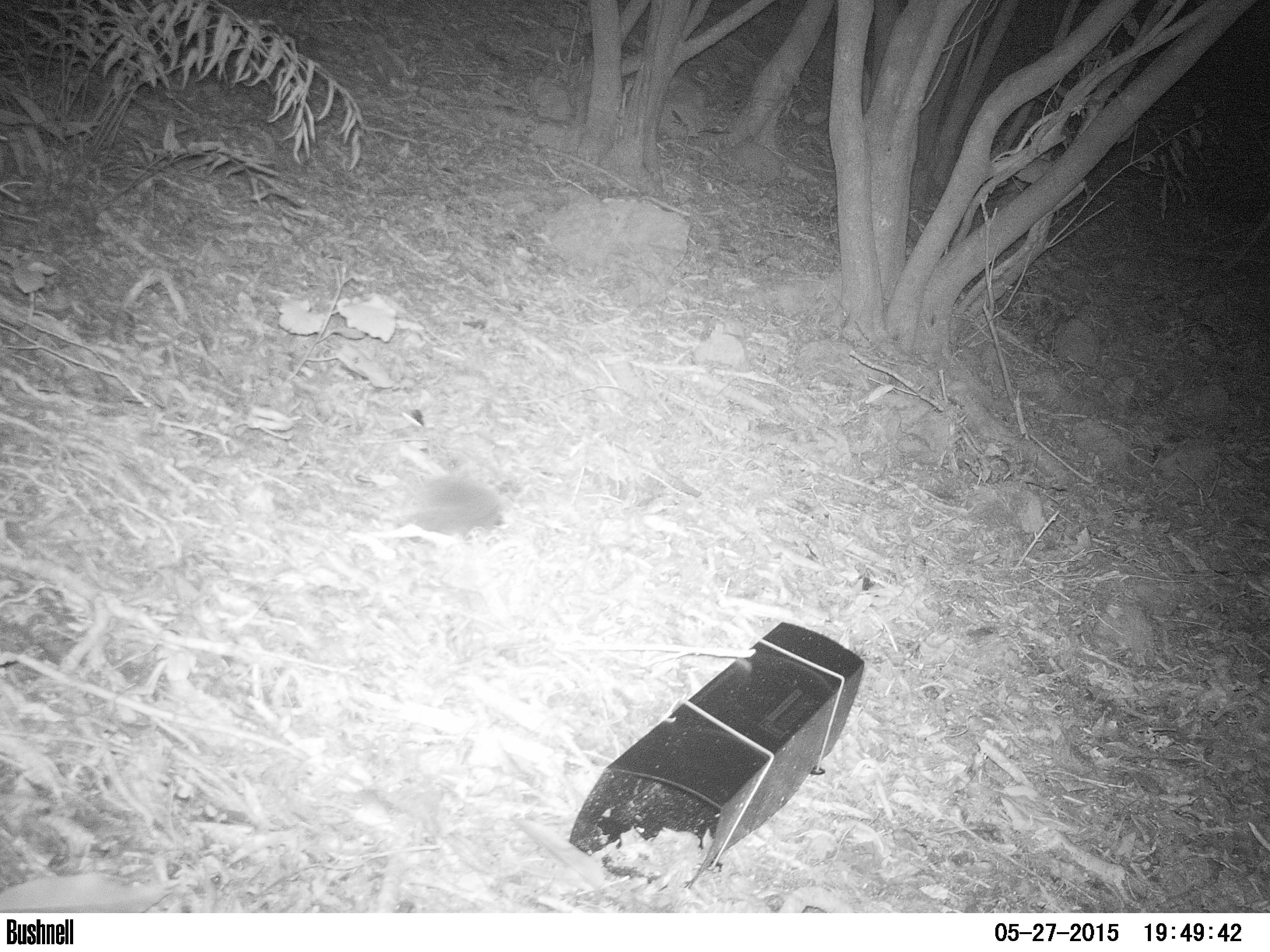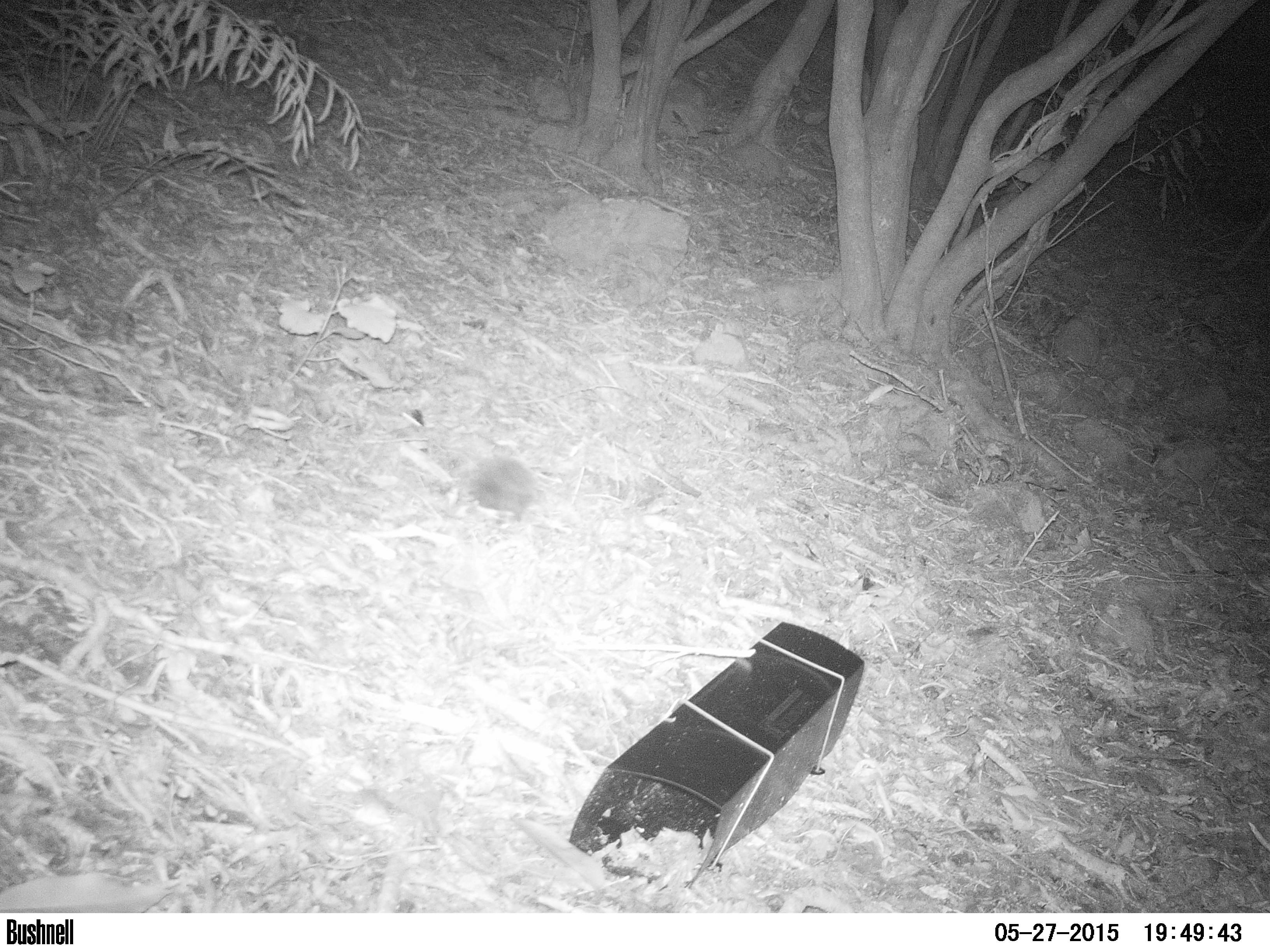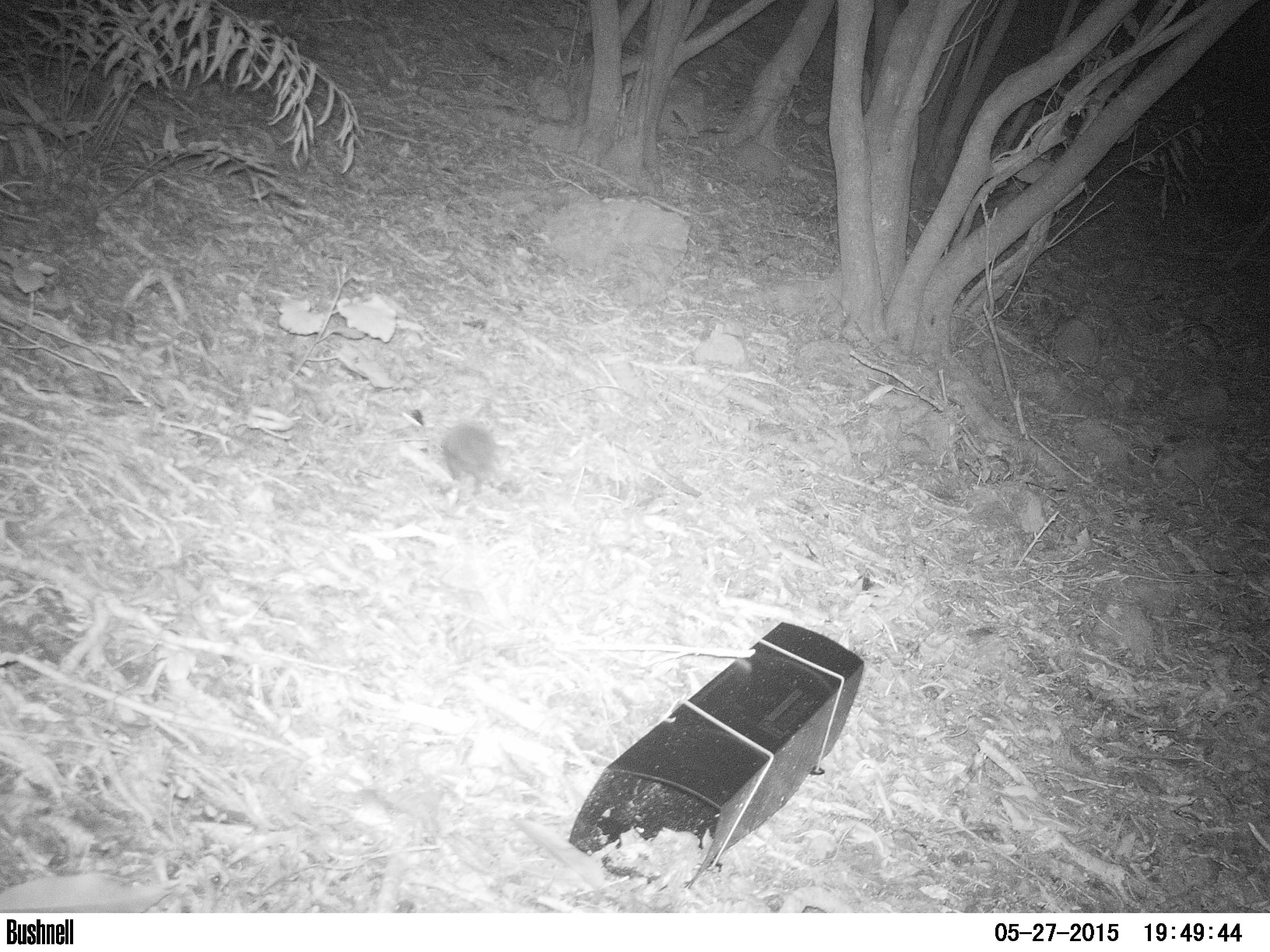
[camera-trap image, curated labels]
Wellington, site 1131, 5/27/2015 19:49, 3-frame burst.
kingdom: Animalia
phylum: Chordata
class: Mammalia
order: Eulipotyphla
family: Erinaceidae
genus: Erinaceus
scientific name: Erinaceus europaeus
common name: hedgehog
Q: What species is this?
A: Hedgehog (Erinaceus europaeus).